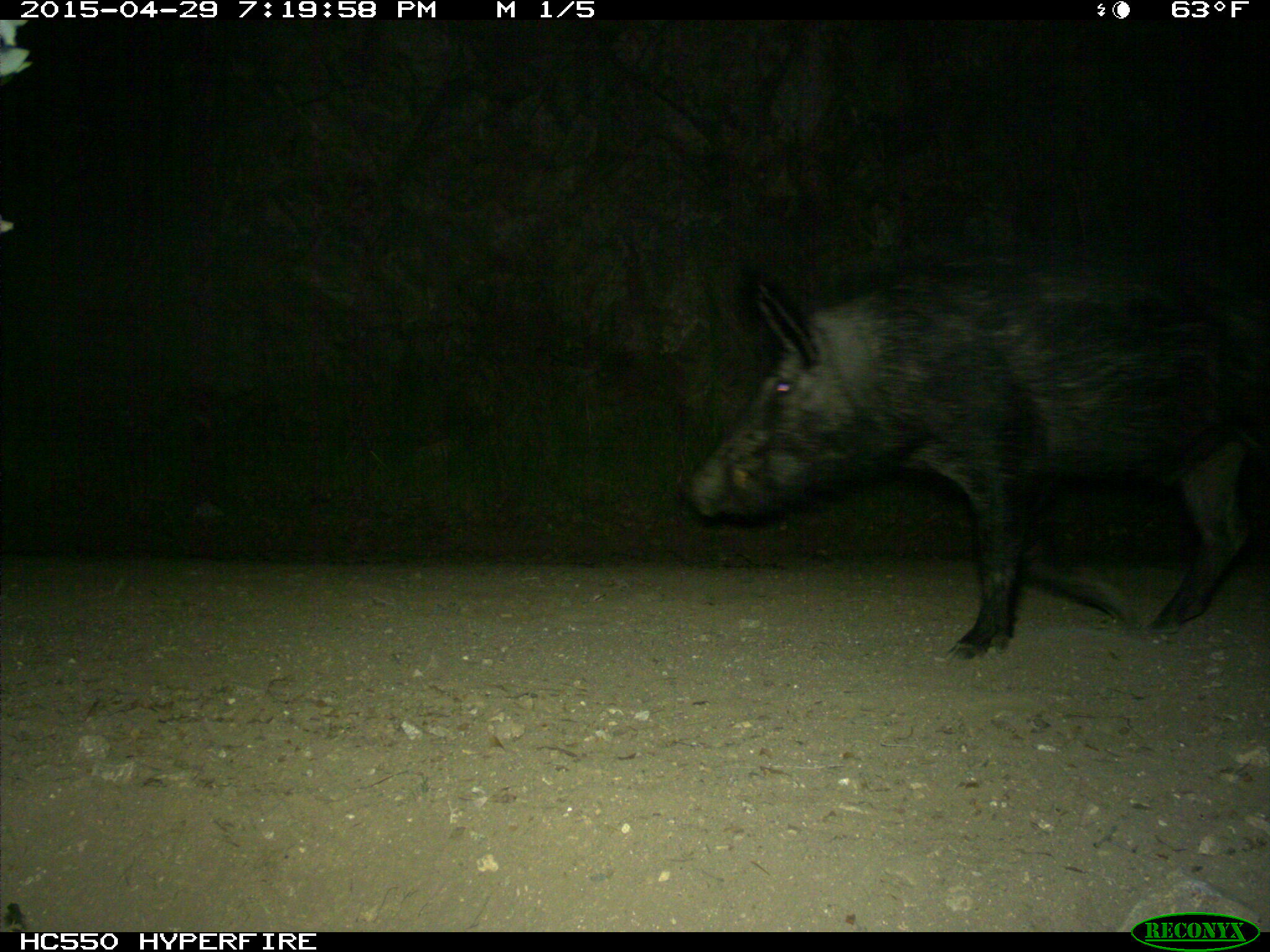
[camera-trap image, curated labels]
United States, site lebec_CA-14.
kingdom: Animalia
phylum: Chordata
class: Mammalia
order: Artiodactyla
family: Suidae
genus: Sus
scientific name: Sus scrofa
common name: wild boar